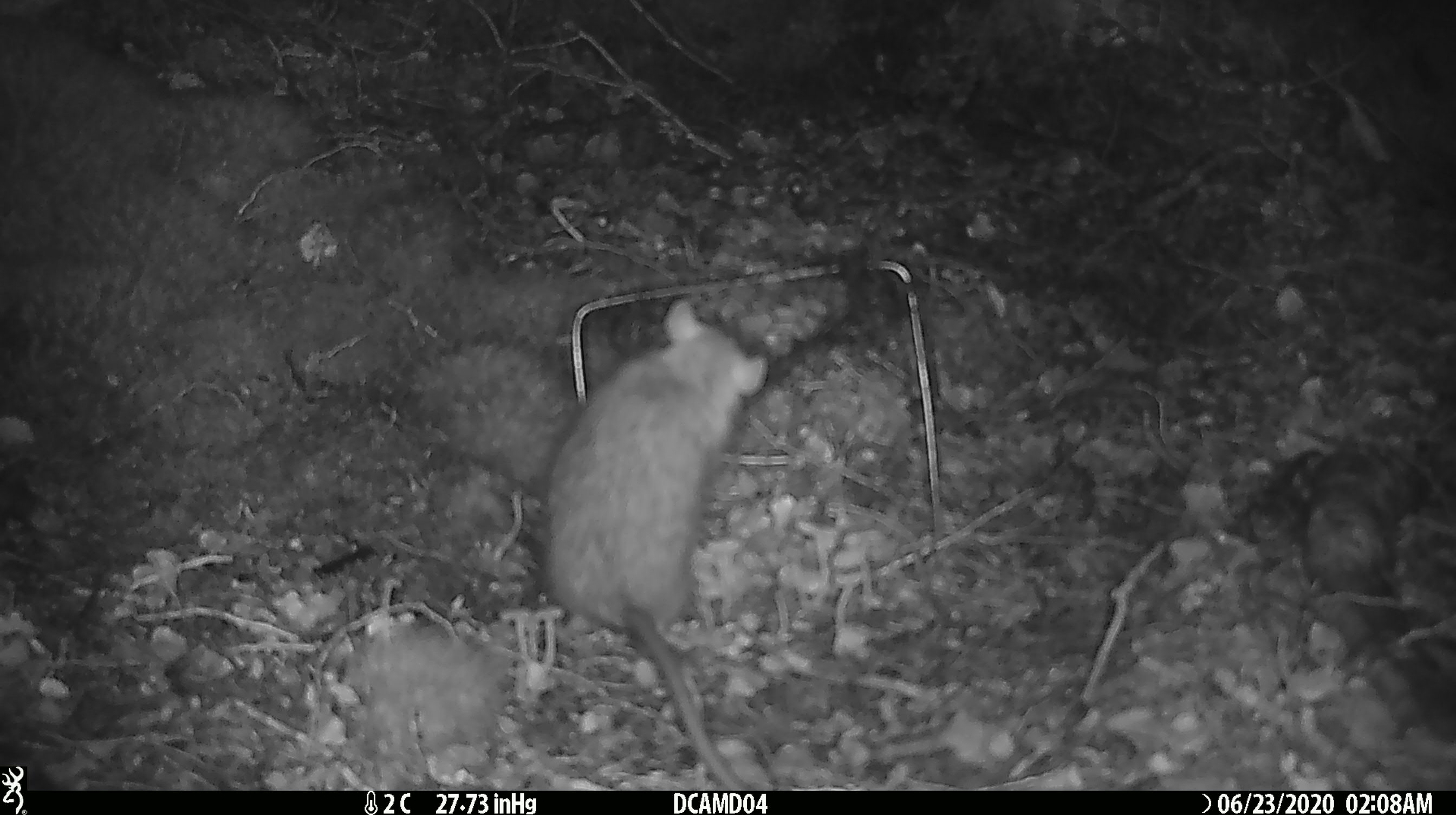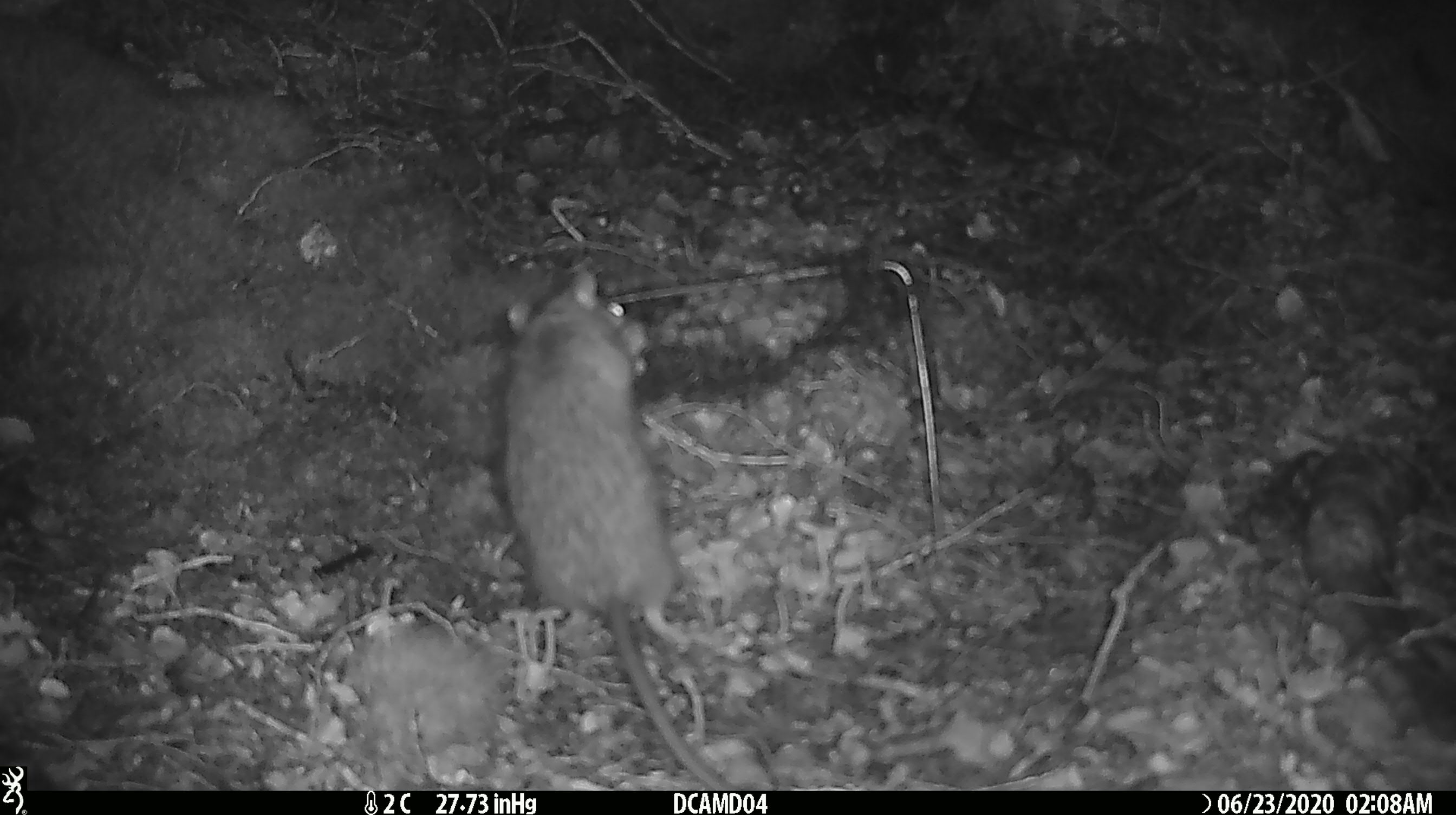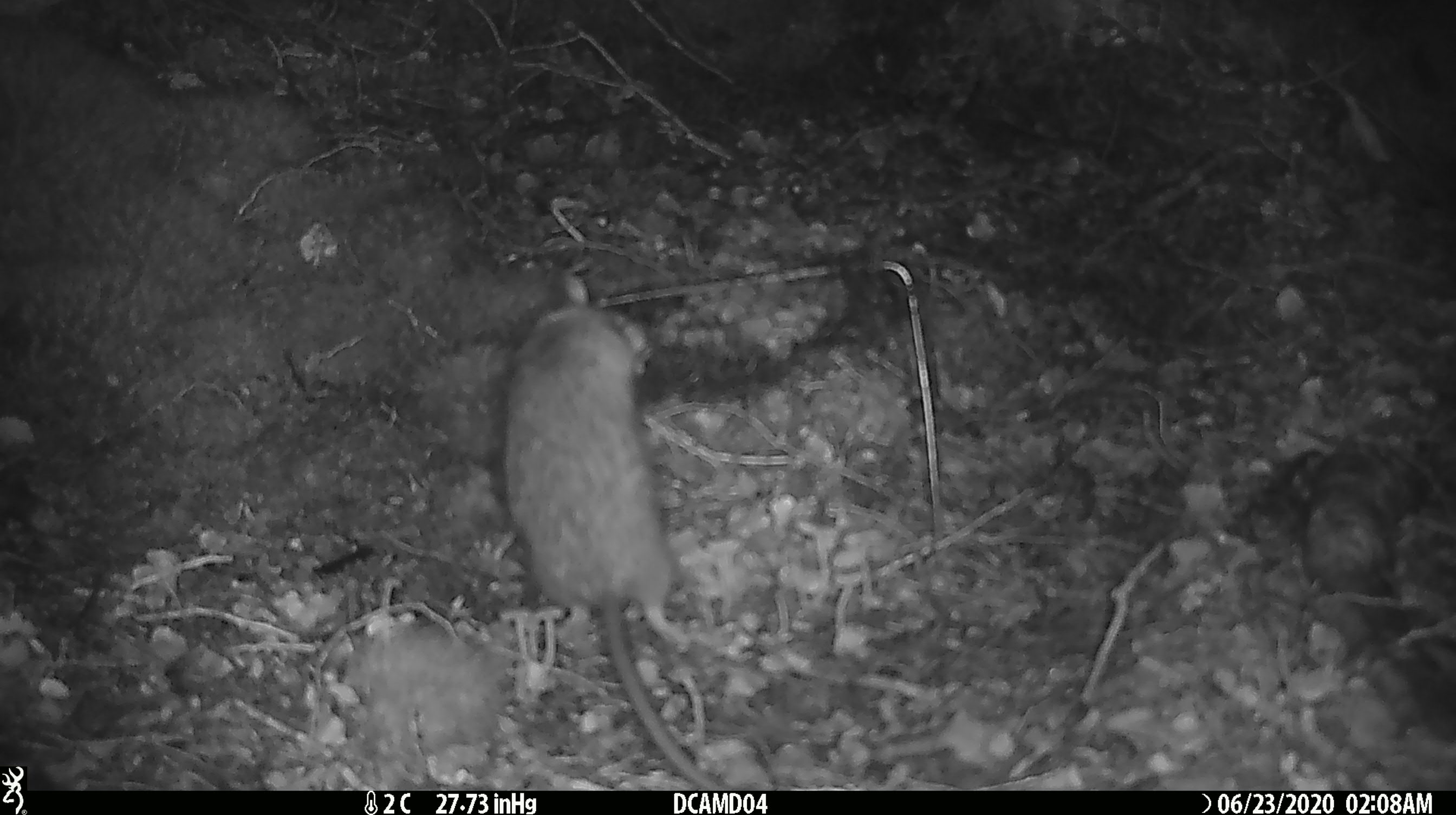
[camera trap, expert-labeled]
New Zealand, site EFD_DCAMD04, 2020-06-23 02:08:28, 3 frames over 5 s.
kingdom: Animalia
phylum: Chordata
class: Mammalia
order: Rodentia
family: Muridae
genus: Rattus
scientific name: Rattus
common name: rat